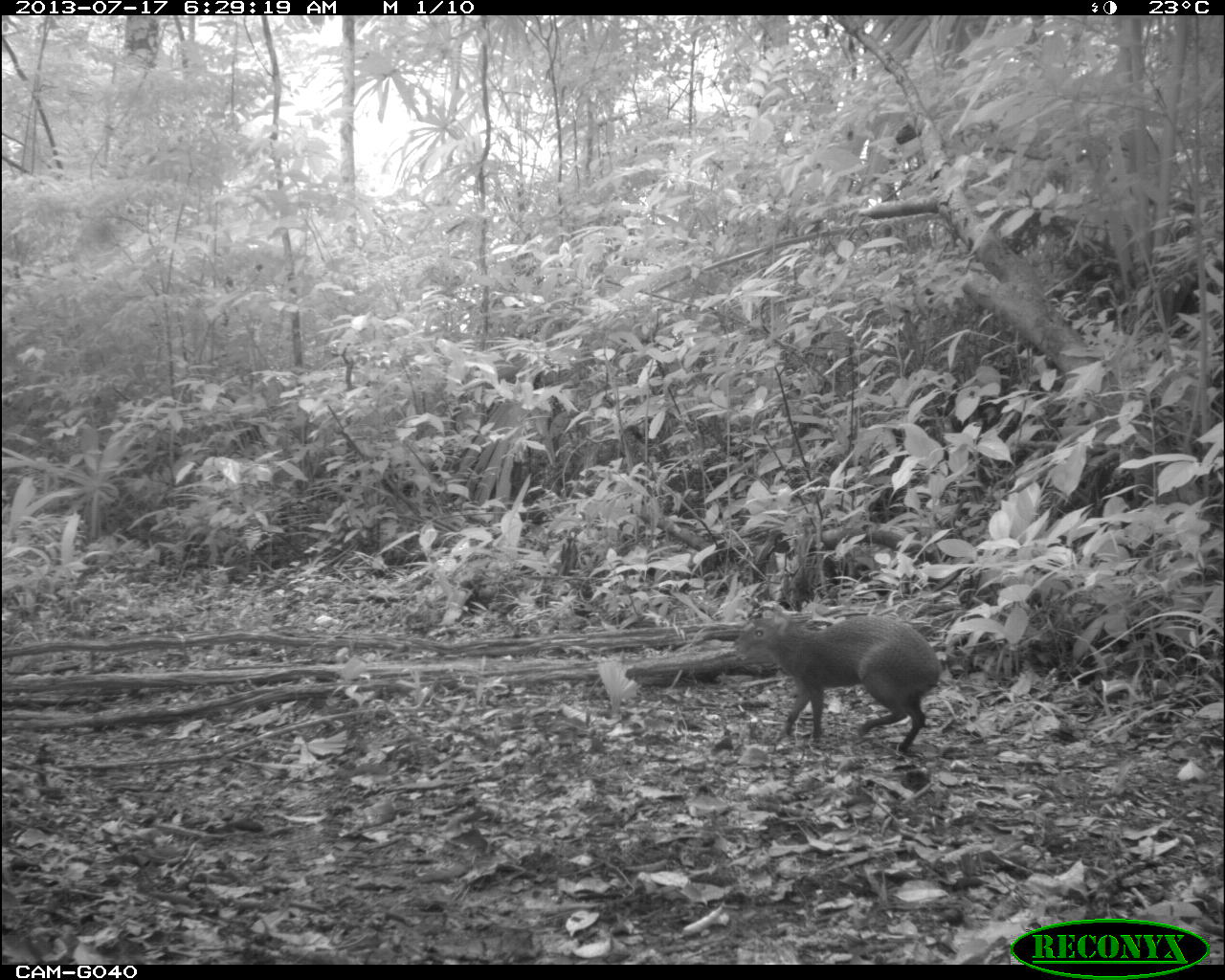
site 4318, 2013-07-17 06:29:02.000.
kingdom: Animalia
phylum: Chordata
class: Mammalia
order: Rodentia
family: Dasyproctidae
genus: Dasyprocta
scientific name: Dasyprocta punctata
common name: central american agouti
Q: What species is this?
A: Dasyprocta punctata (central american agouti).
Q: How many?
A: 1.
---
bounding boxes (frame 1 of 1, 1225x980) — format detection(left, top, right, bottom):
dasyprocta punctata: detection(731, 609, 943, 752)